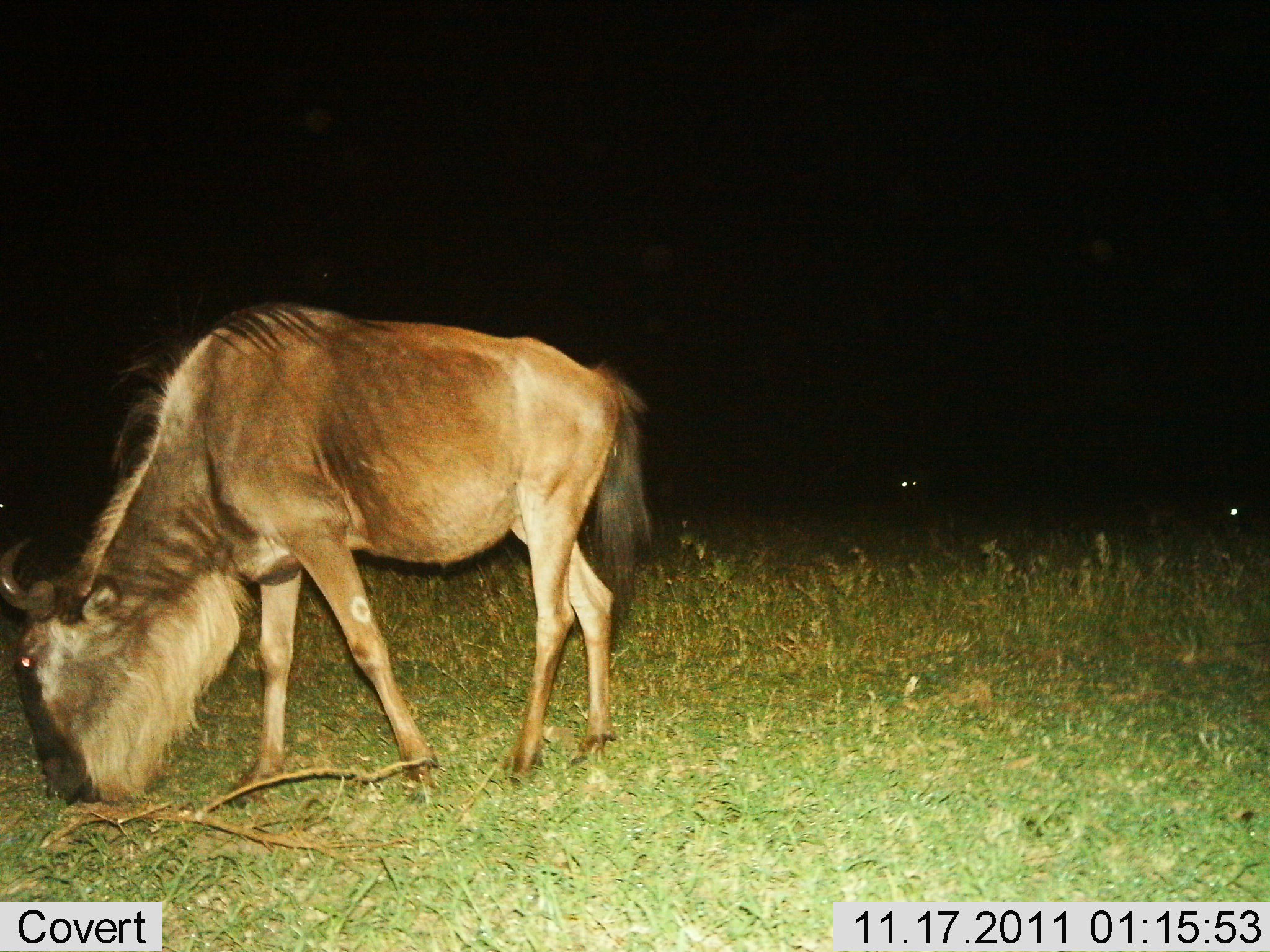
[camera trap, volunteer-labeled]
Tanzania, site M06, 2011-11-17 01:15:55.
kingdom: Animalia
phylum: Chordata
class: Mammalia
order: Artiodactyla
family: Bovidae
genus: Connochaetes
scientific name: Connochaetes taurinus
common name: blue wildebeest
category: wildebeest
Wildebeest (blue wildebeest) (Connochaetes taurinus), count 1. Behavior (volunteer vote fractions): standing 0%, resting 0%, moving 0%, interacting 0%. Young present (vote fraction): 0%. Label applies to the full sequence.